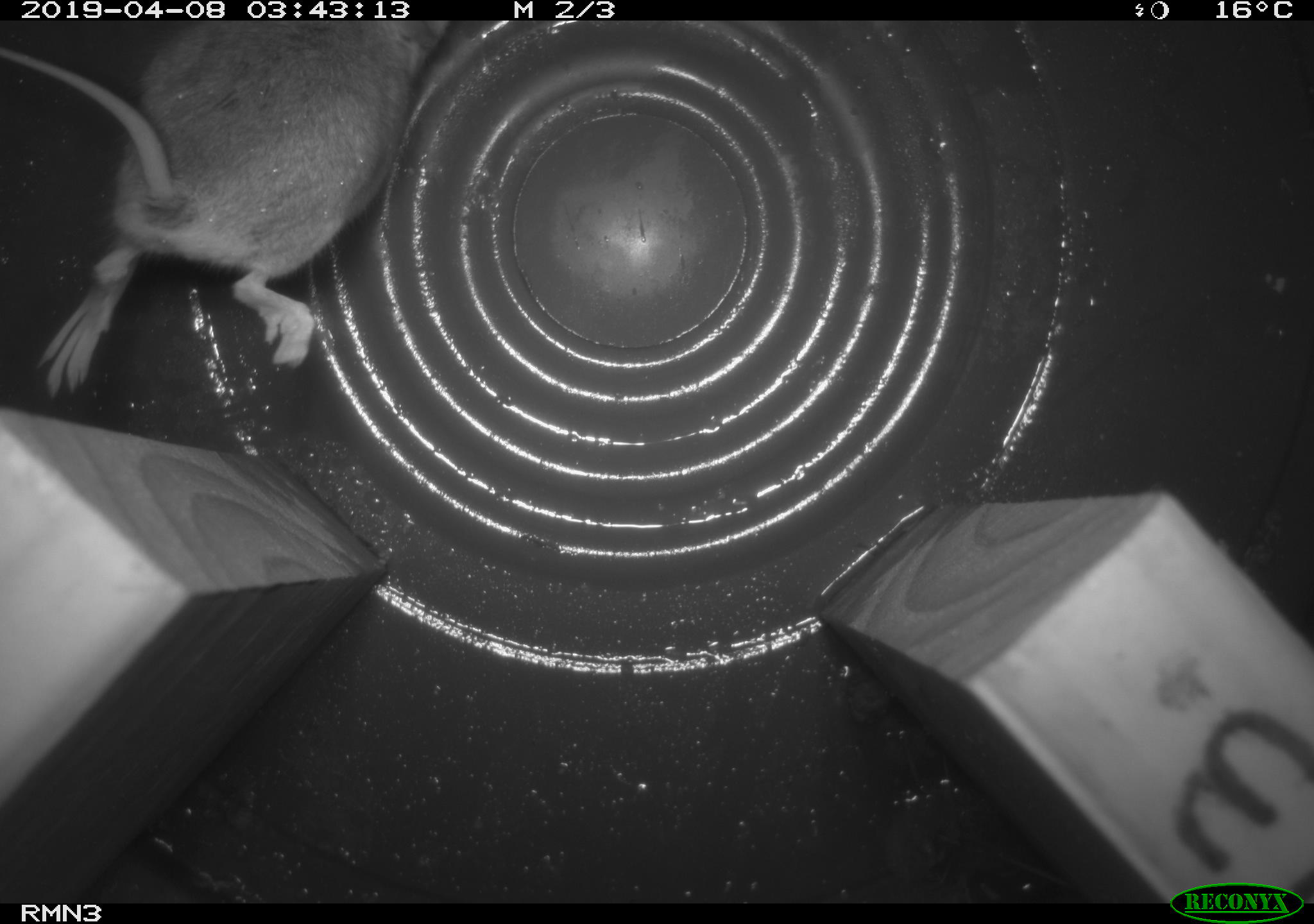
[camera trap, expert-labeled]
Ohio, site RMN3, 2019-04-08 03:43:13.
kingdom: Animalia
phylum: Chordata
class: Mammalia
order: Rodentia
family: Cricetidae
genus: Peromyscus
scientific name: Peromyscus leucopus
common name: white-footed mouse